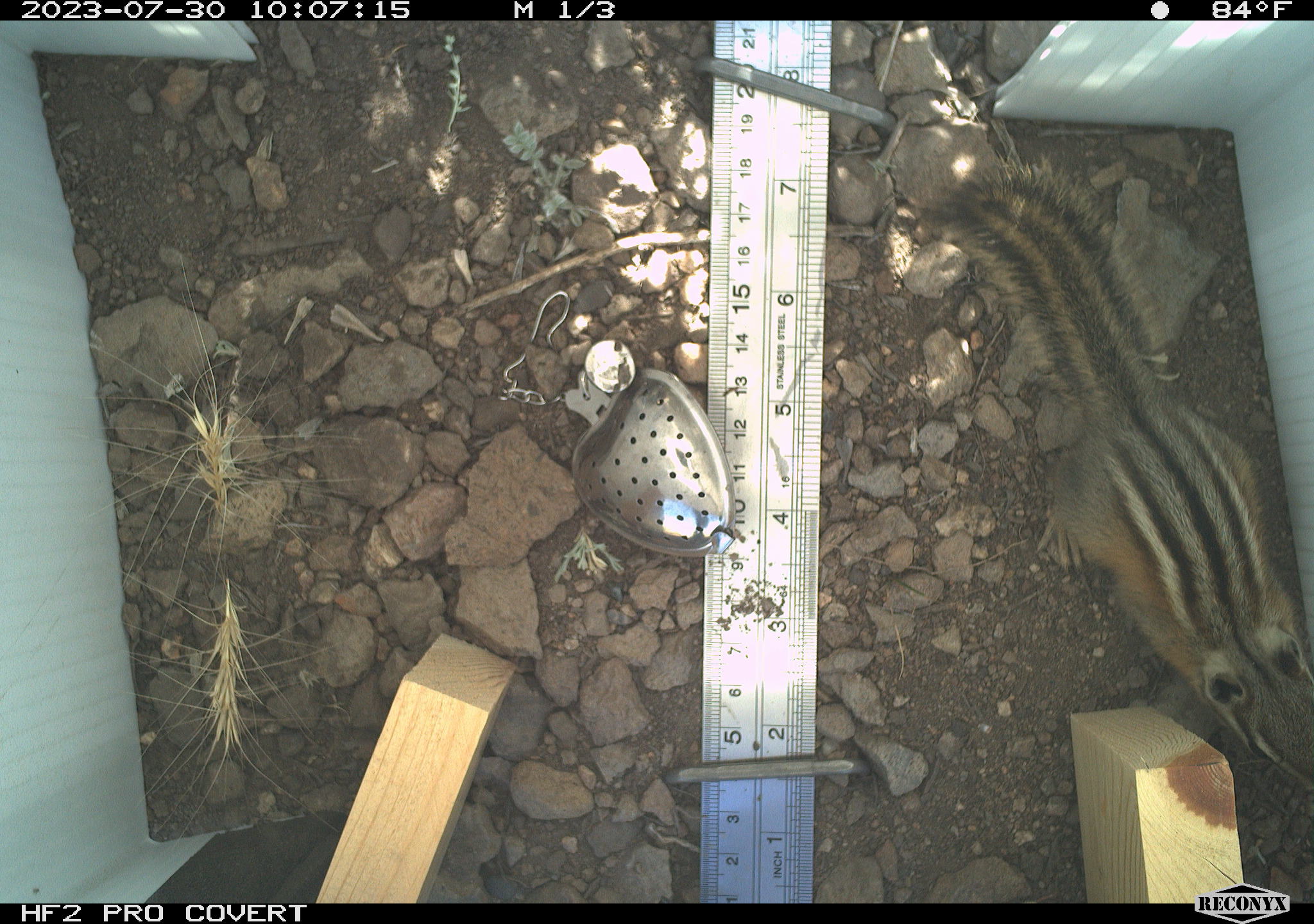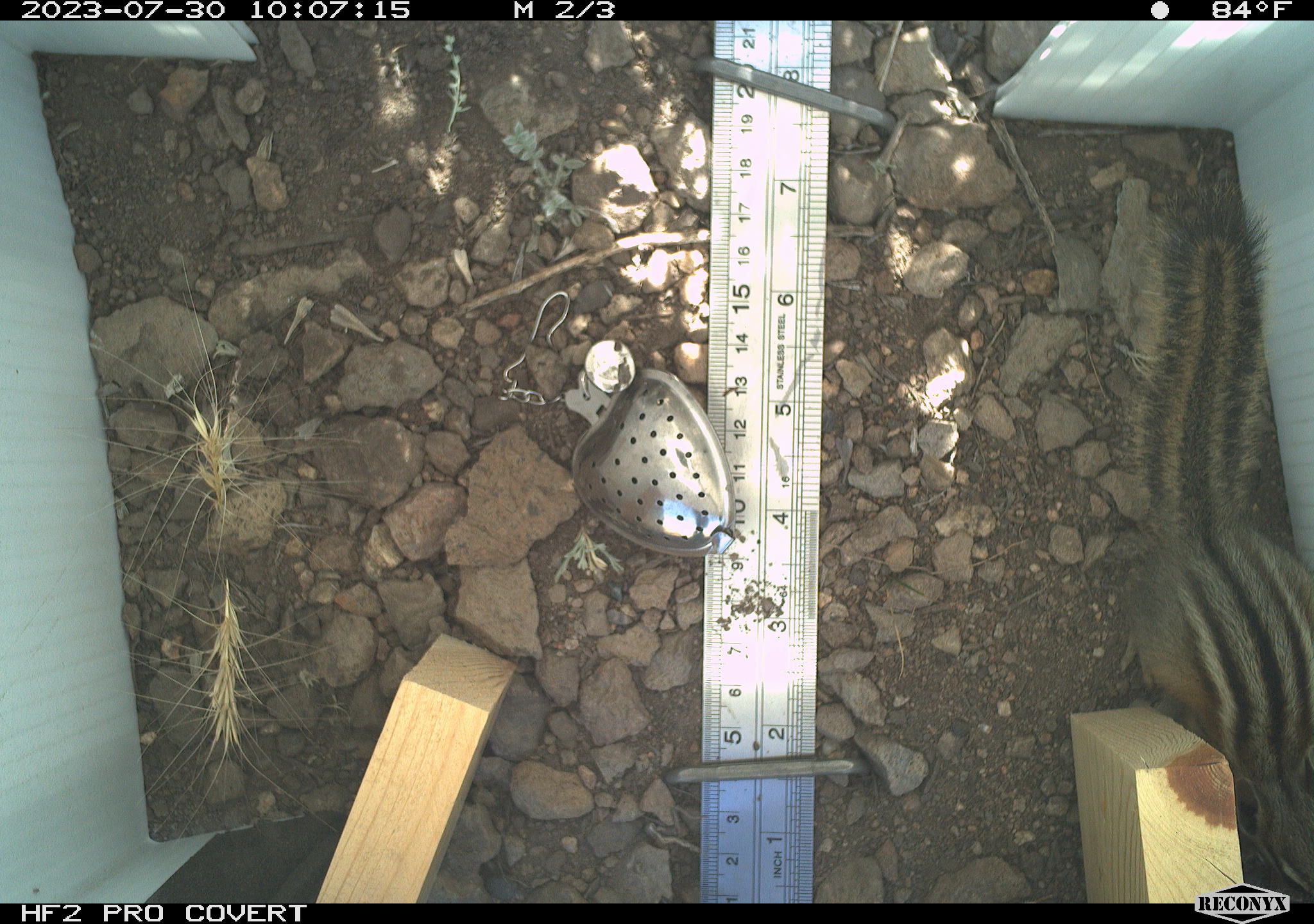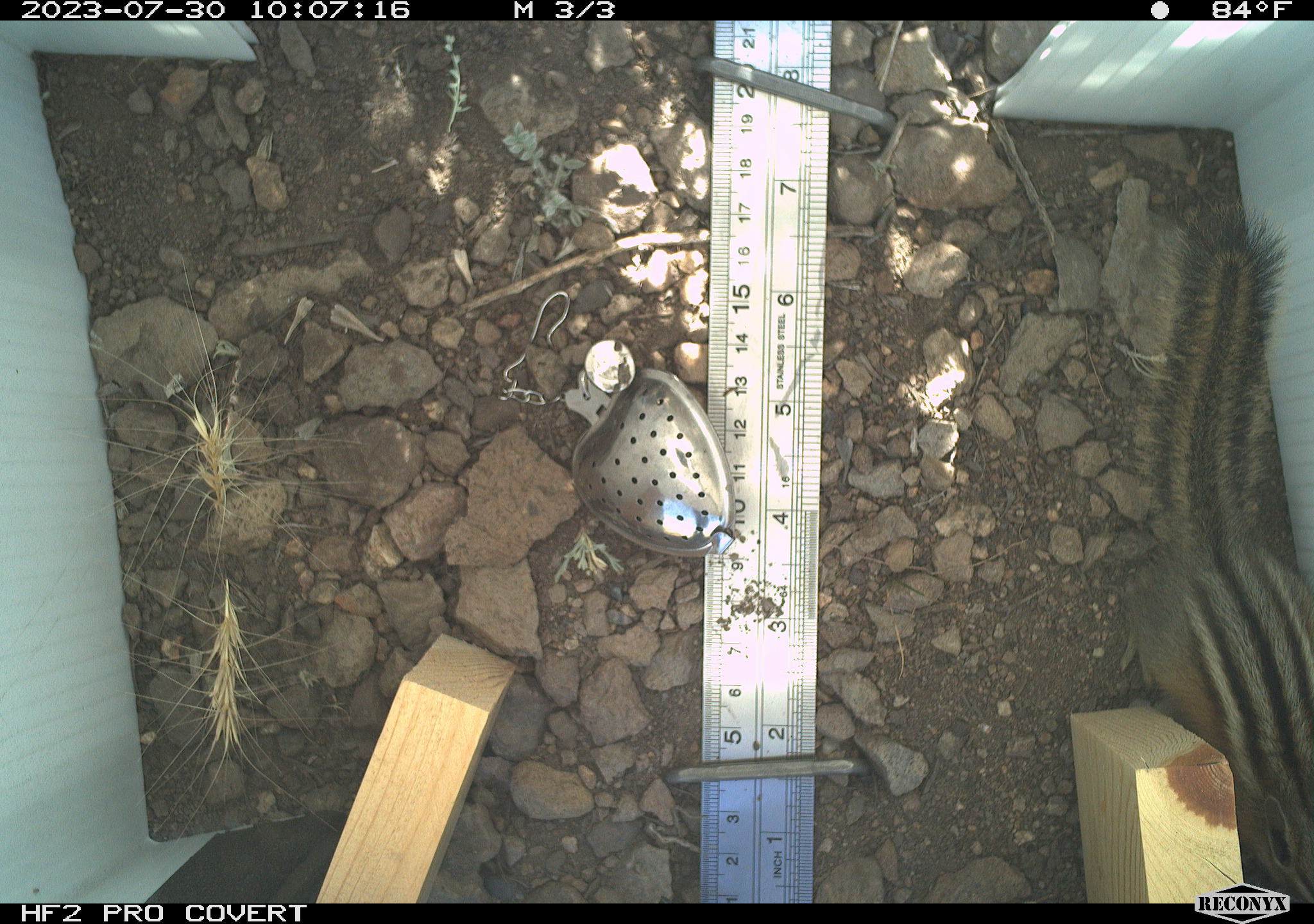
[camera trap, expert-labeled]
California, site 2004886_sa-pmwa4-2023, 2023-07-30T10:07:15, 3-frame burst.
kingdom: Animalia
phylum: Chordata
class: Mammalia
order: Rodentia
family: Sciuridae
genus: Neotamias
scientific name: Neotamias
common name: western chipmunks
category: neotamias species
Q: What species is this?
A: Neotamias species (western chipmunks) (Neotamias).